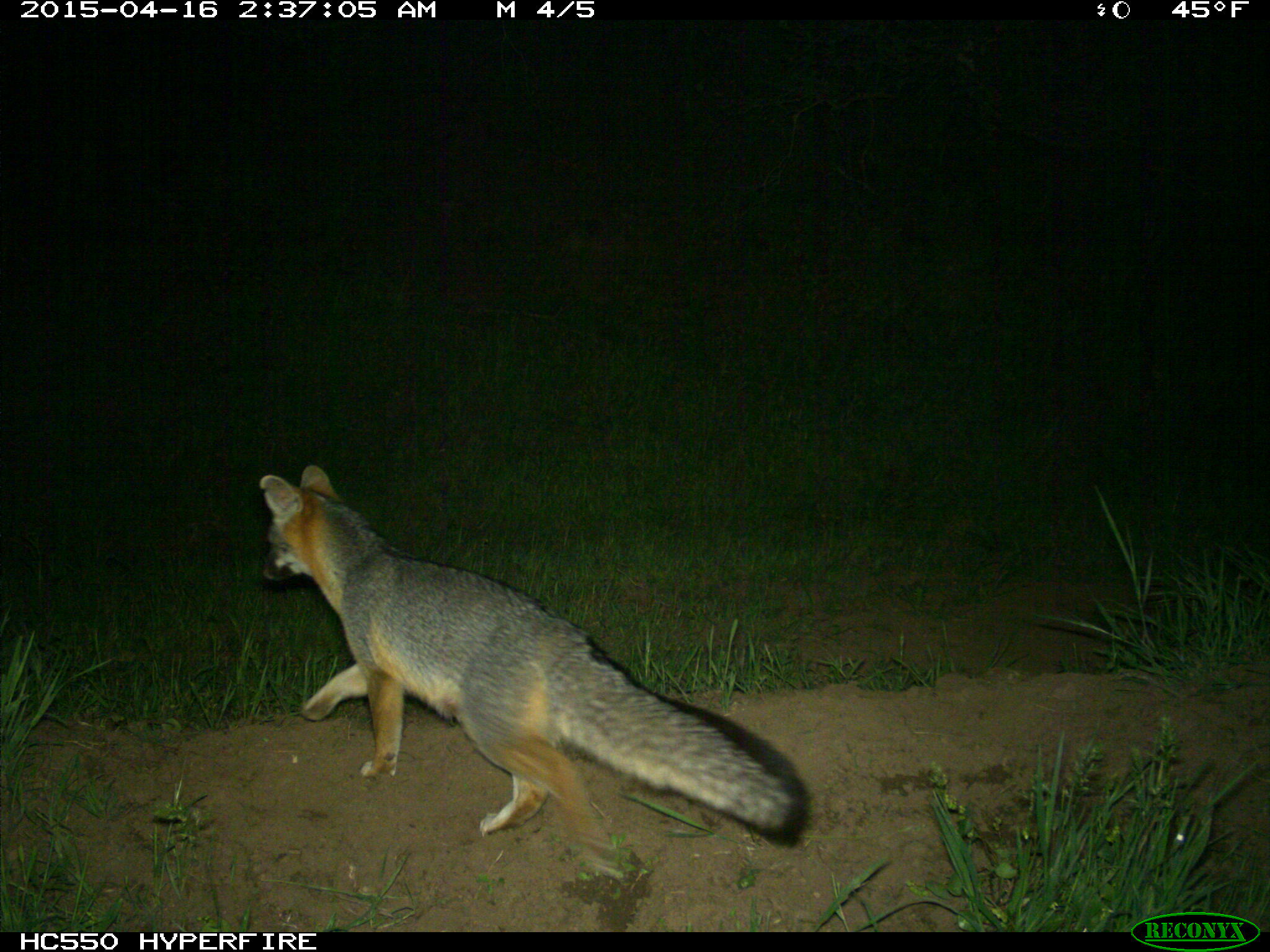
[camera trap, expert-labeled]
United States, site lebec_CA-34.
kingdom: Animalia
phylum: Chordata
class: Mammalia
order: Carnivora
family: Canidae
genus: Urocyon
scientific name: Urocyon cinereoargenteus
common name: gray fox